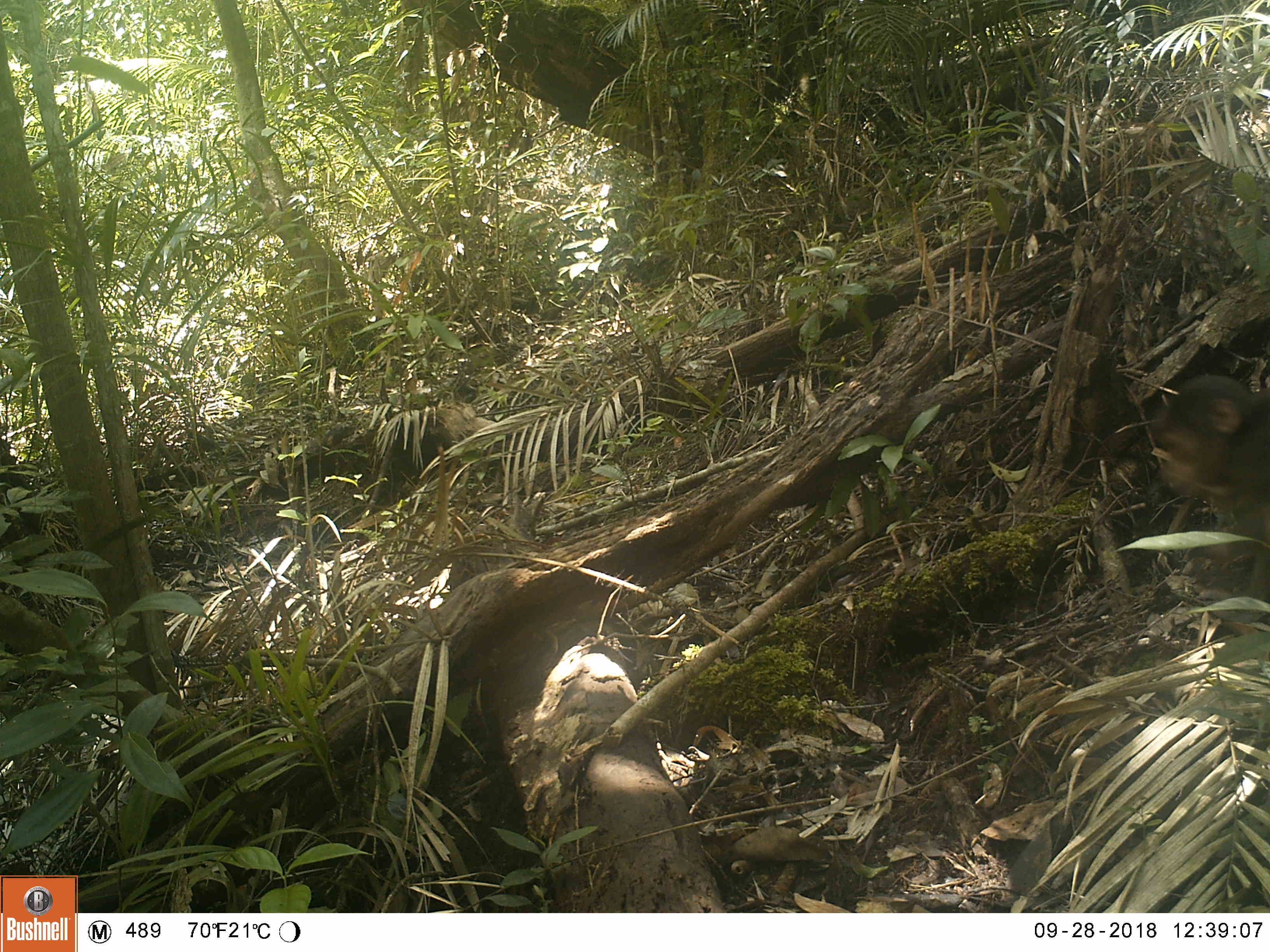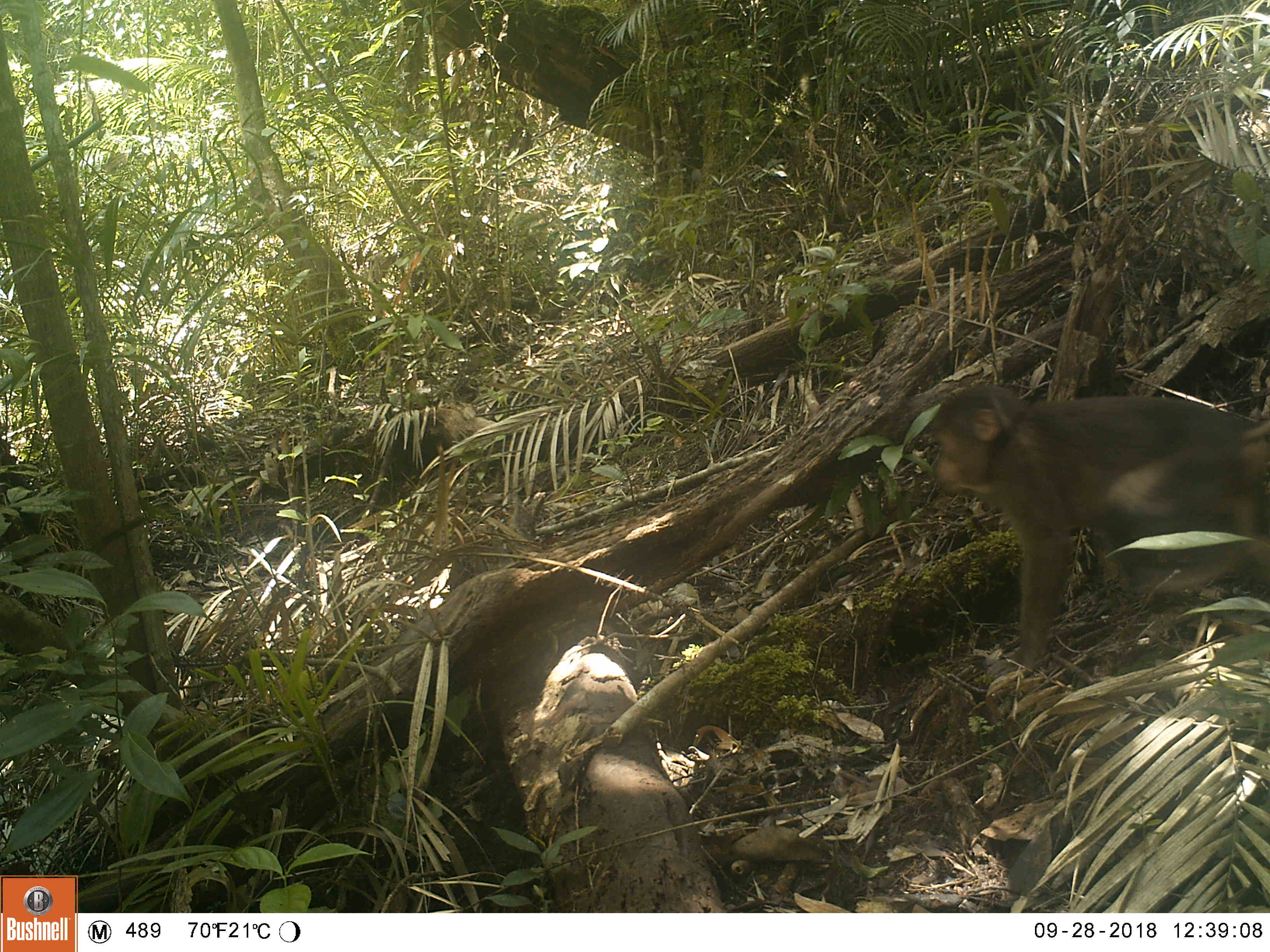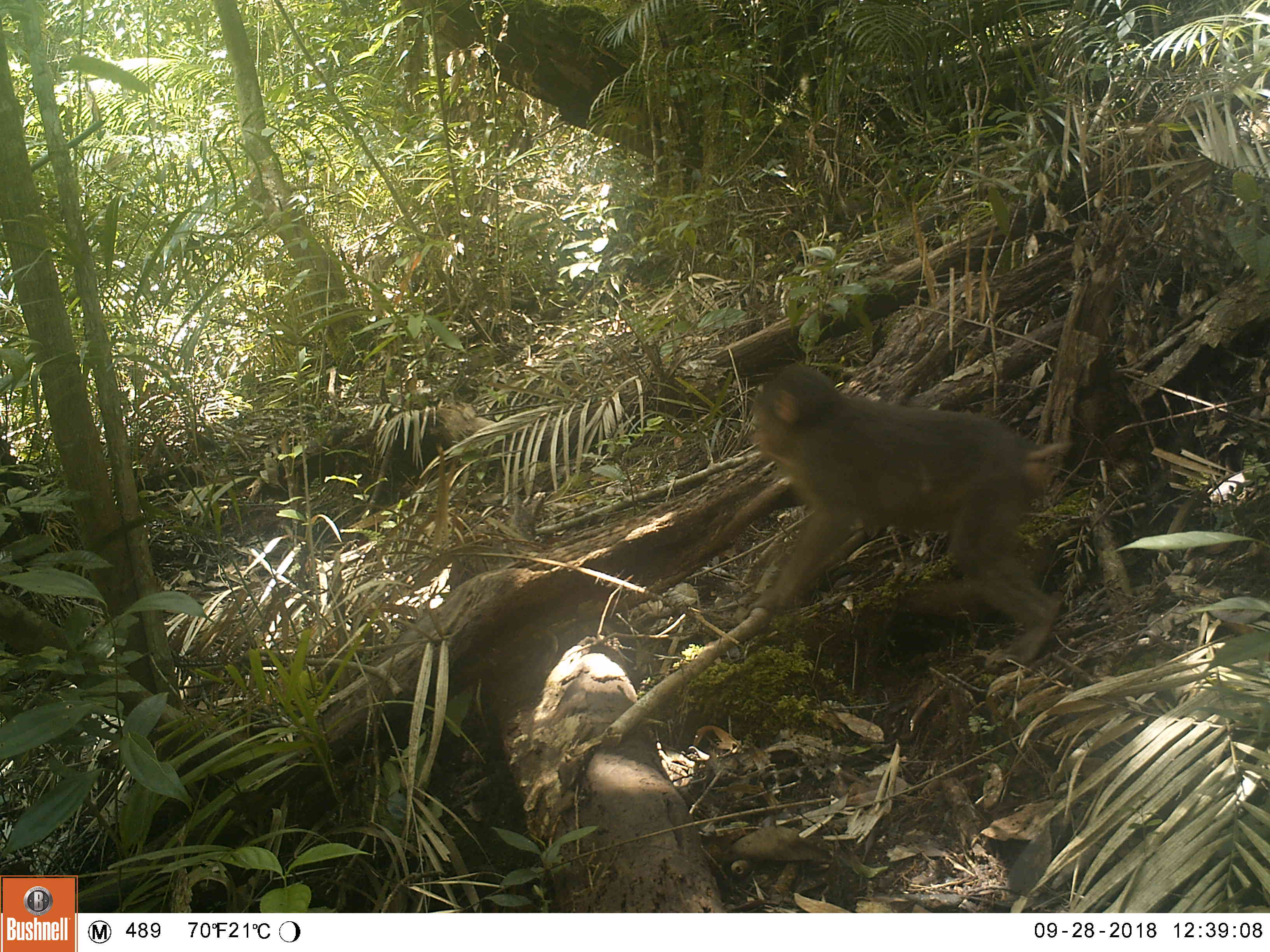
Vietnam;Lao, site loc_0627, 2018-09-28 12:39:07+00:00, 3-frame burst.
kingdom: Animalia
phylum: Chordata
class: Mammalia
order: Primates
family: Cercopithecidae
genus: Macaca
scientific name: Macaca arctoides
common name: stump-tailed macaque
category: stump tailed macaque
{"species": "stump tailed macaque (stump-tailed macaque) (Macaca arctoides)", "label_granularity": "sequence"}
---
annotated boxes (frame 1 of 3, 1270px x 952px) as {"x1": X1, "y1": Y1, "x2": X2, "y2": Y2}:
stump tailed macaque: {"x1": 1153, "y1": 375, "x2": 1270, "y2": 620}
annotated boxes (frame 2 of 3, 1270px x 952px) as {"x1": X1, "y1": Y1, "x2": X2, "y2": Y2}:
stump tailed macaque: {"x1": 929, "y1": 383, "x2": 1270, "y2": 688}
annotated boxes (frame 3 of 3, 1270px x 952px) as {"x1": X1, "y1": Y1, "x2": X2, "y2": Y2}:
stump tailed macaque: {"x1": 741, "y1": 366, "x2": 1072, "y2": 670}